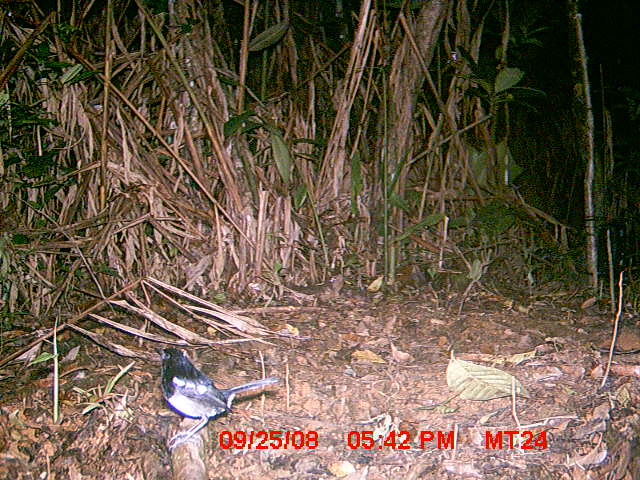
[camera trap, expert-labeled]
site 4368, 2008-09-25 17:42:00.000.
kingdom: Animalia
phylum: Chordata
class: Aves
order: Passeriformes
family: Muscicapidae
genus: Copsychus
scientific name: Copsychus albospecularis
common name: madagascar magpie-robin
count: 2